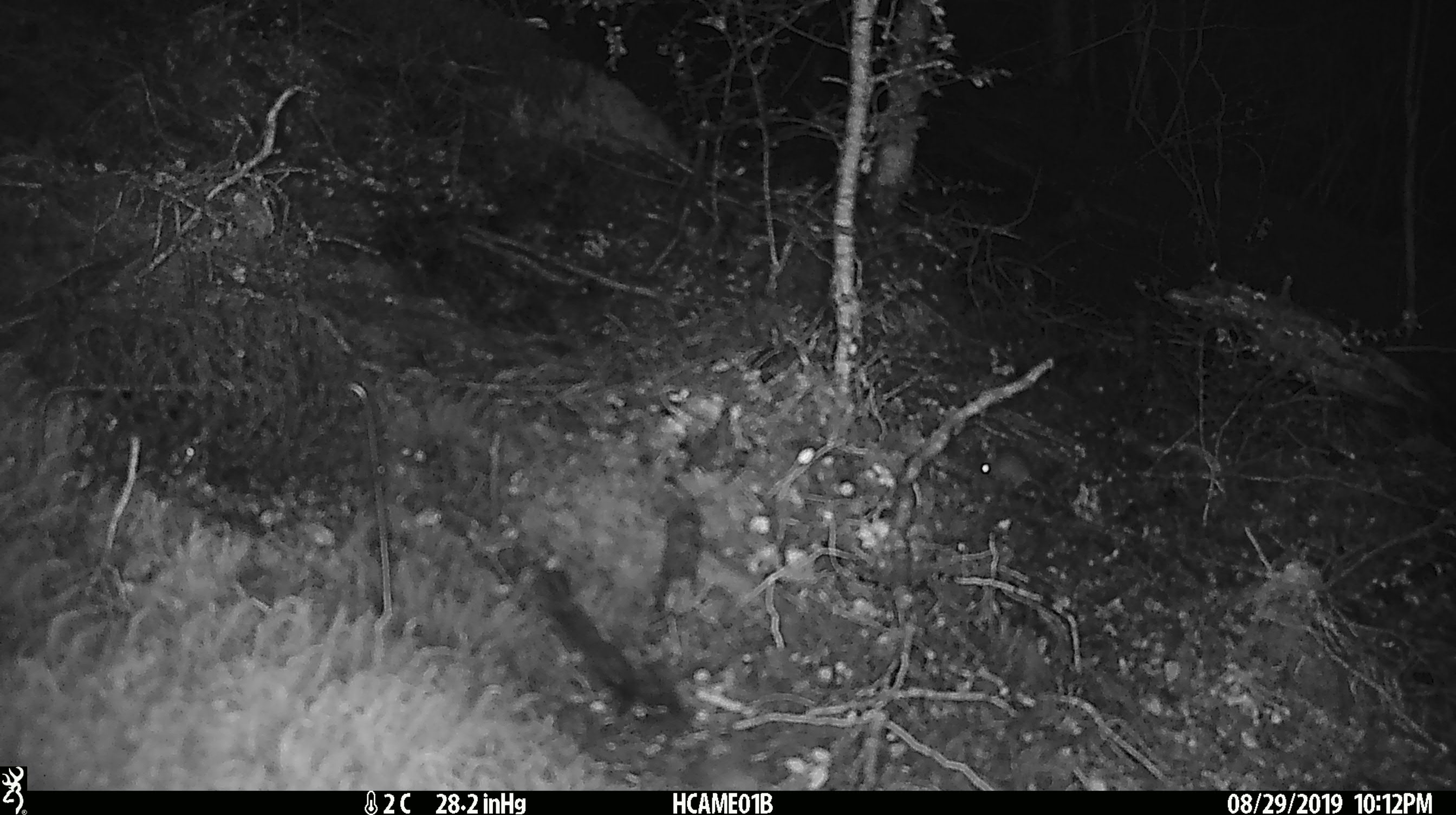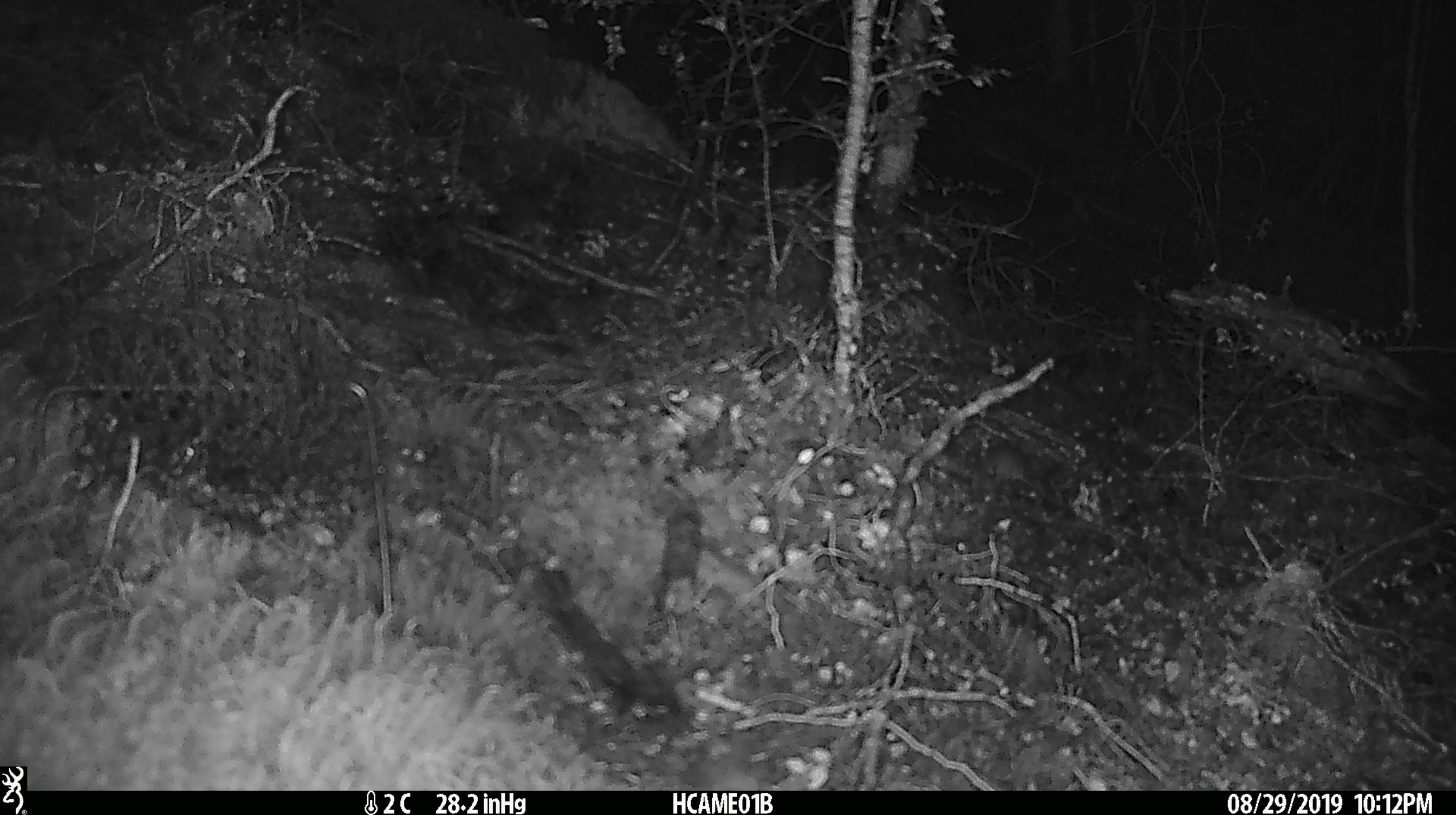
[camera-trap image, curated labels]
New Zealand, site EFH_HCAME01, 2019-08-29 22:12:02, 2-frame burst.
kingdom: Animalia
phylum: Chordata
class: Mammalia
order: Rodentia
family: Muridae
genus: Mus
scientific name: Mus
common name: mouse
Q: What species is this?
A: Mouse (Mus).